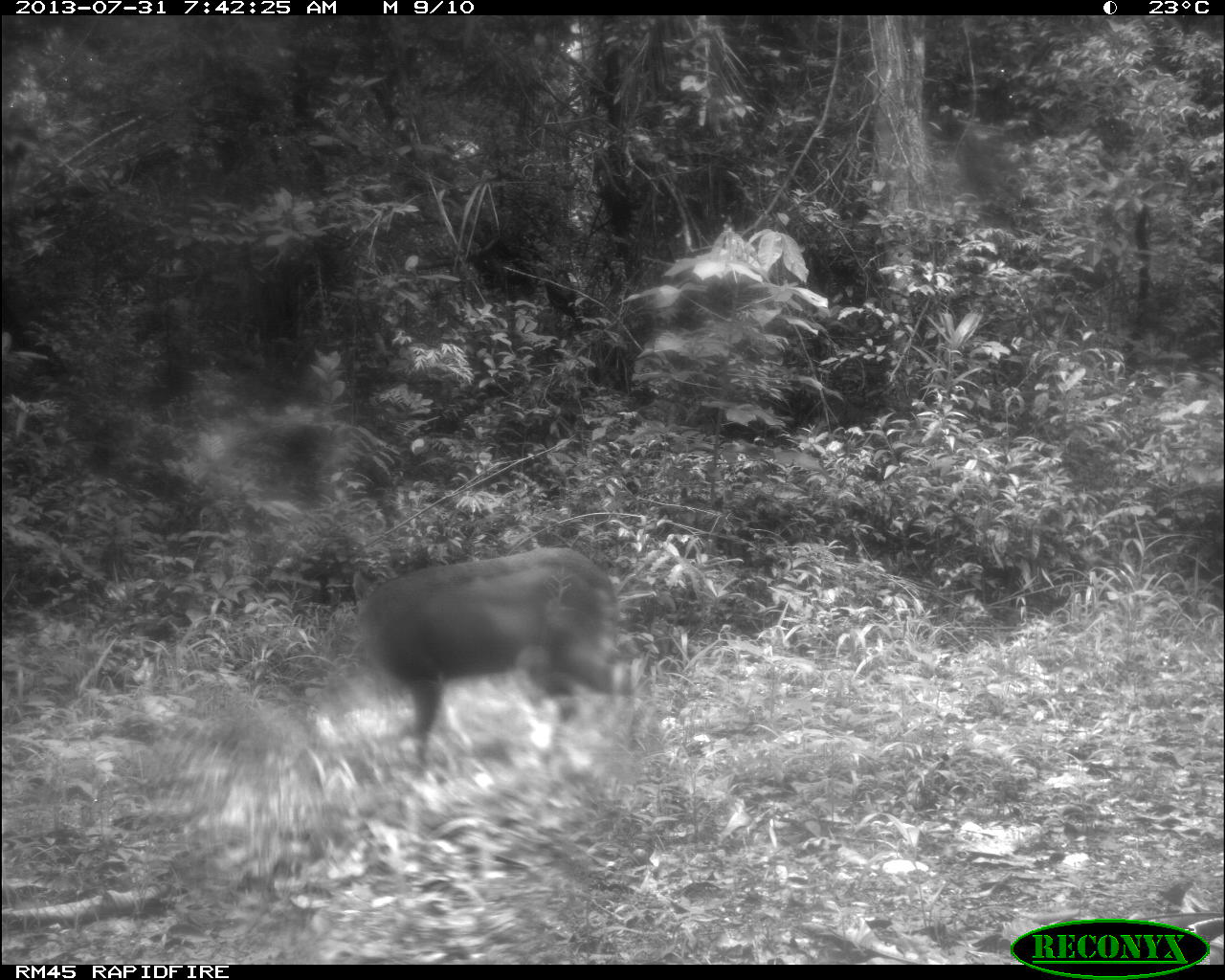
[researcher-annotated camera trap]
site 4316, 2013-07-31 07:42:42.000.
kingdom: Animalia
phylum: Chordata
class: Mammalia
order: Artiodactyla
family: Cervidae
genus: Mazama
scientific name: Mazama temama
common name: central american red brocket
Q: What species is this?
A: Mazama temama (central american red brocket).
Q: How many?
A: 1.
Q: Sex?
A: Female.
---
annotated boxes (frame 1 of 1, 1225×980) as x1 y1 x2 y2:
mazama temama: 353 545 638 774